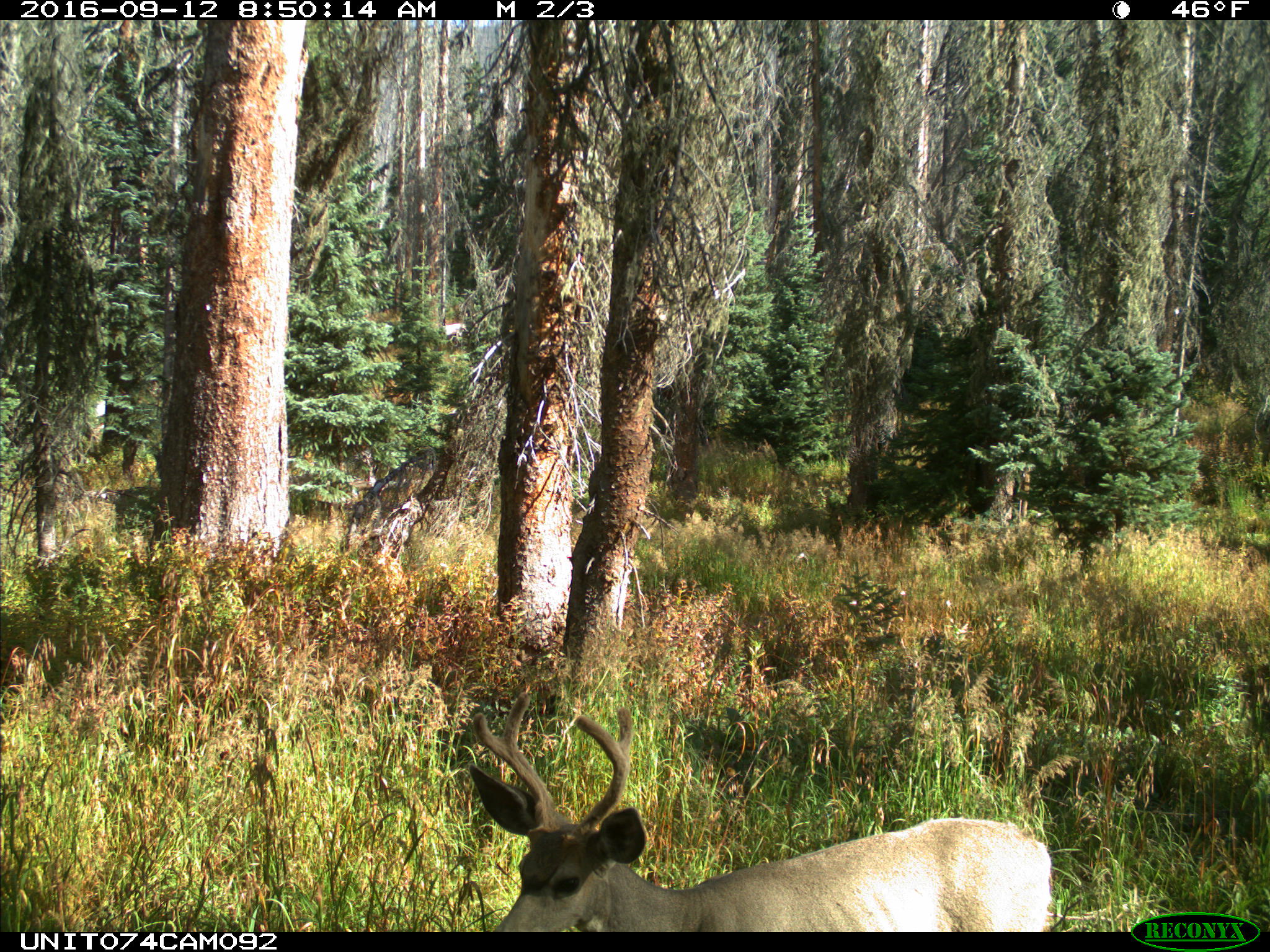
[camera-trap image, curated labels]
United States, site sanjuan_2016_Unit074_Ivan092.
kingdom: Animalia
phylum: Chordata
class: Mammalia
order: Artiodactyla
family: Cervidae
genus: Odocoileus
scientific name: Odocoileus hemionus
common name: mule deer